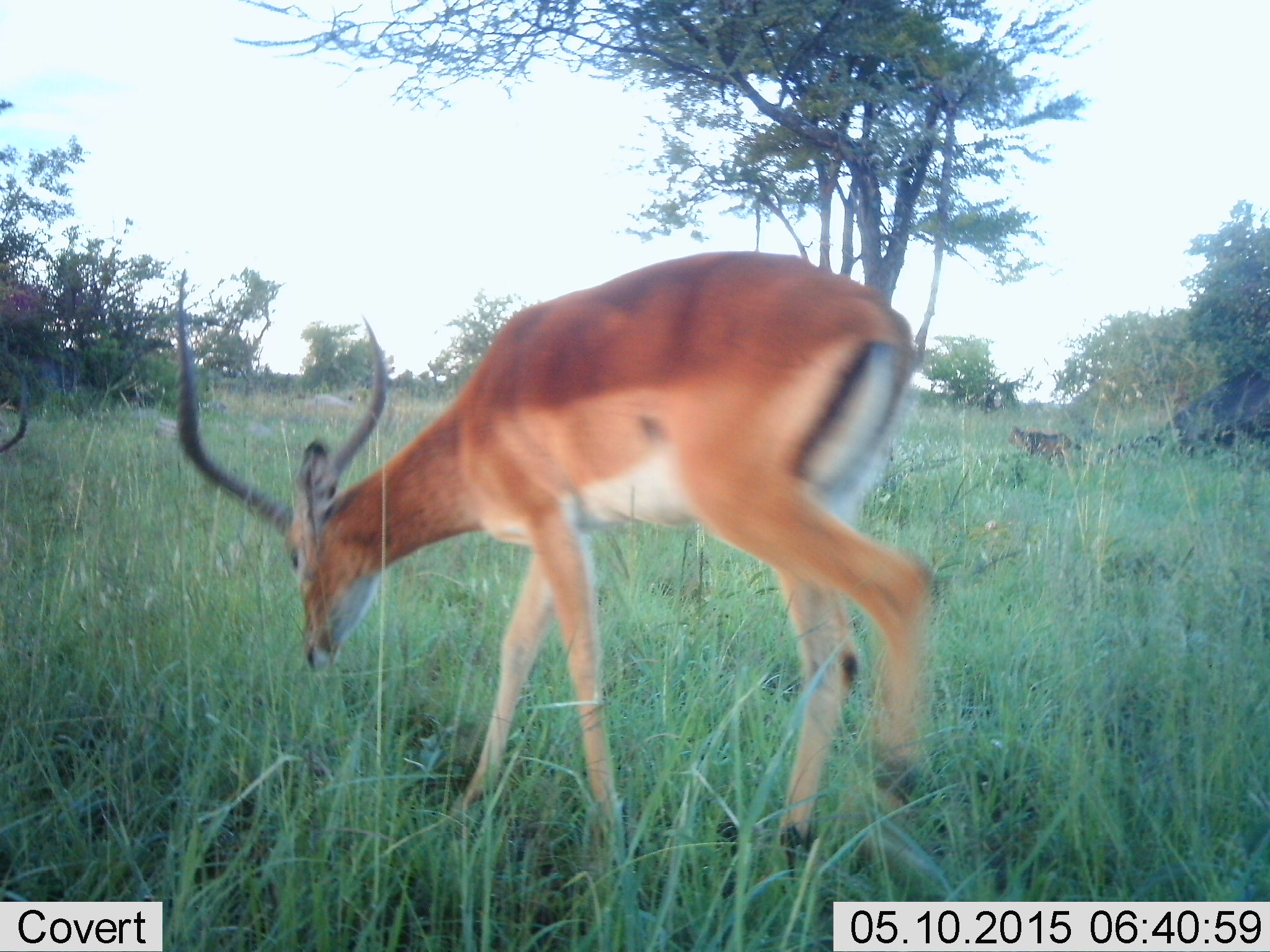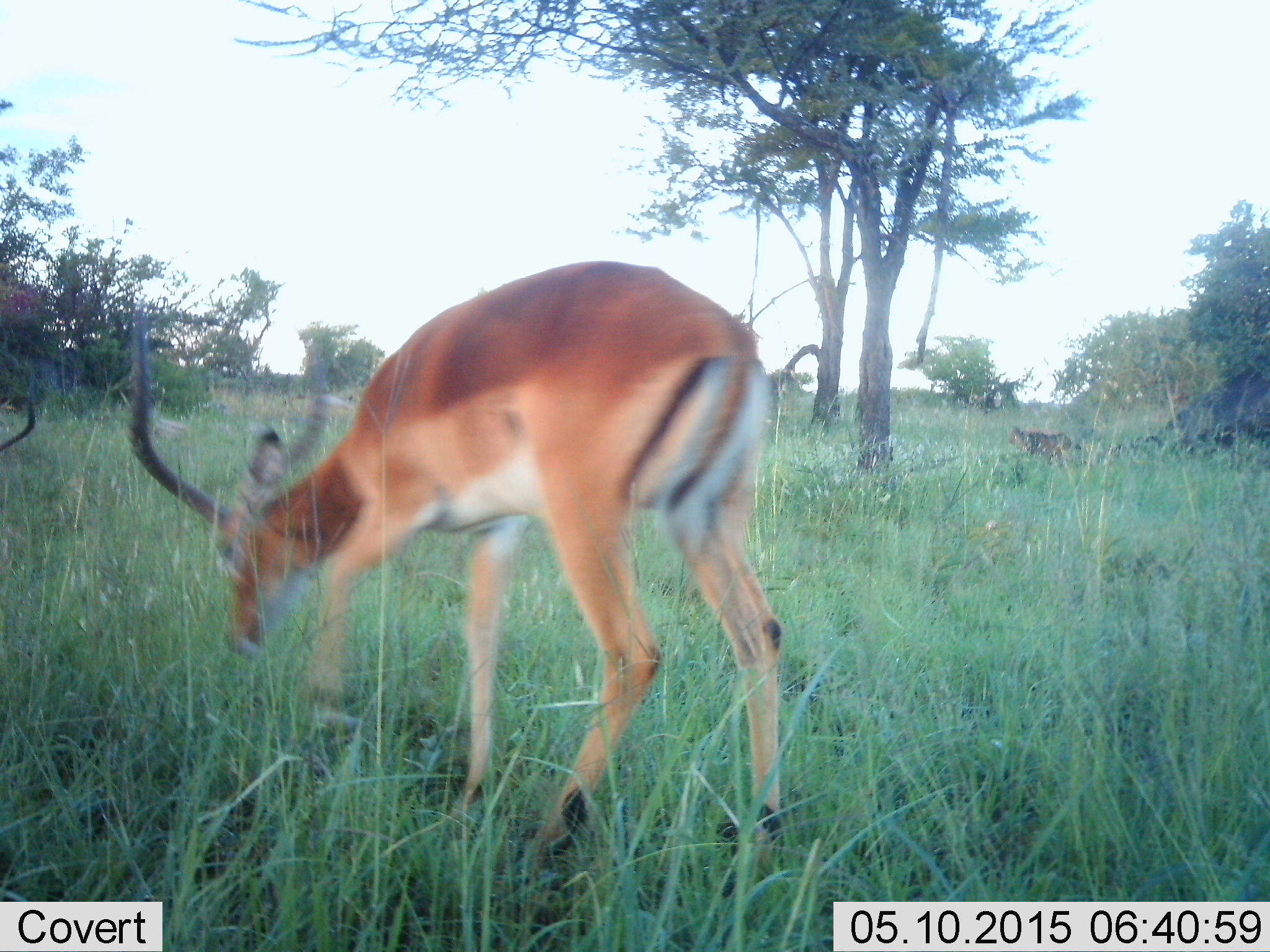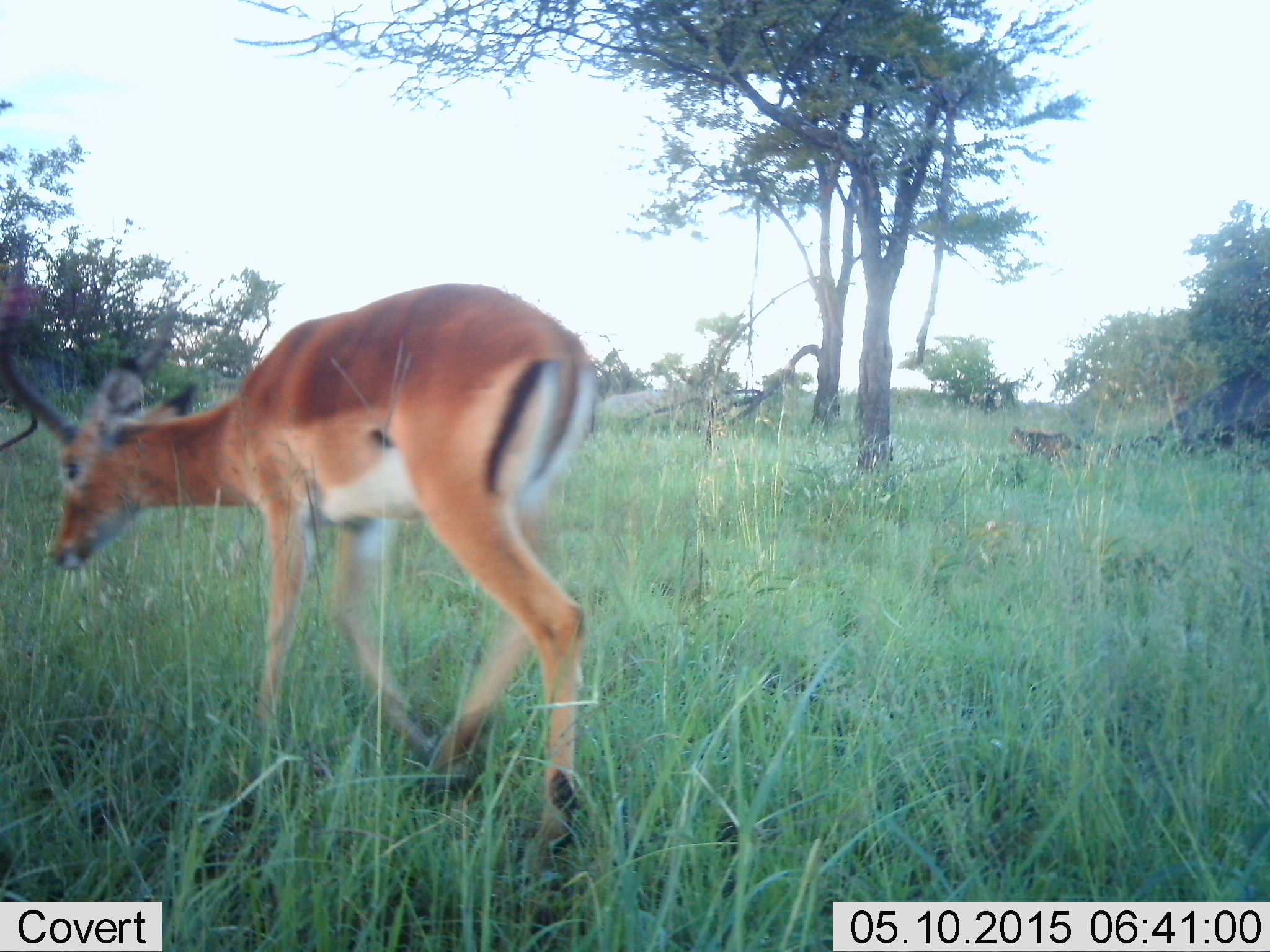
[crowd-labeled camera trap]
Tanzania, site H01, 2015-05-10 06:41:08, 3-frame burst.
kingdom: Animalia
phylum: Chordata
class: Mammalia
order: Artiodactyla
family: Bovidae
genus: Aepyceros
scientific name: Aepyceros melampus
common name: impala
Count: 1.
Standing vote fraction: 27%.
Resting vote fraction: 0%.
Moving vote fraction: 55%.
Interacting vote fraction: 9%.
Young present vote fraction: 0%.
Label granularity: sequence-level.